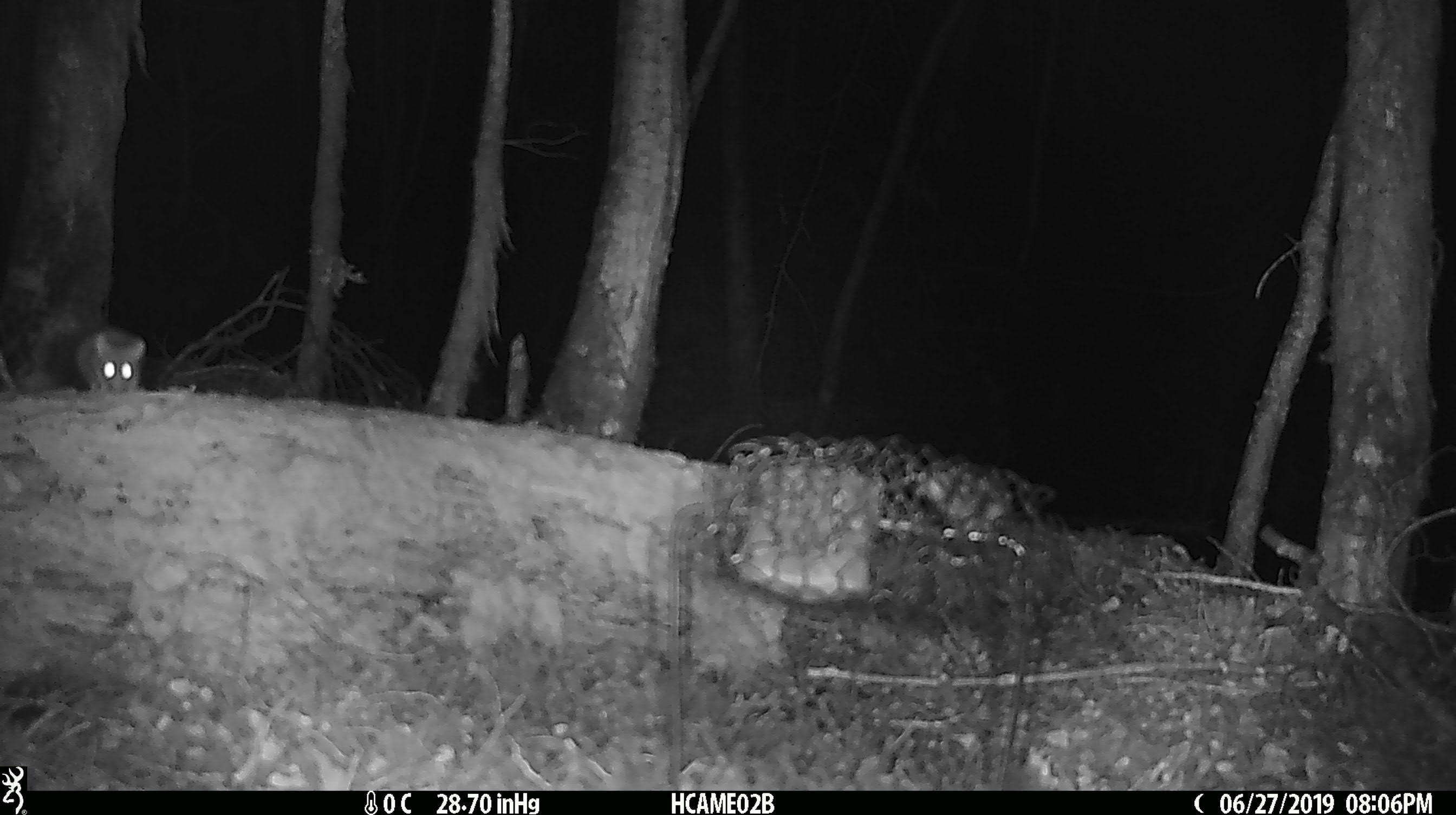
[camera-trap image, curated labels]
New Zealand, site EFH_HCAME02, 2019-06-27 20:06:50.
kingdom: Animalia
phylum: Chordata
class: Mammalia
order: Rodentia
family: Muridae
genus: Mus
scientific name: Mus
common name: mouse